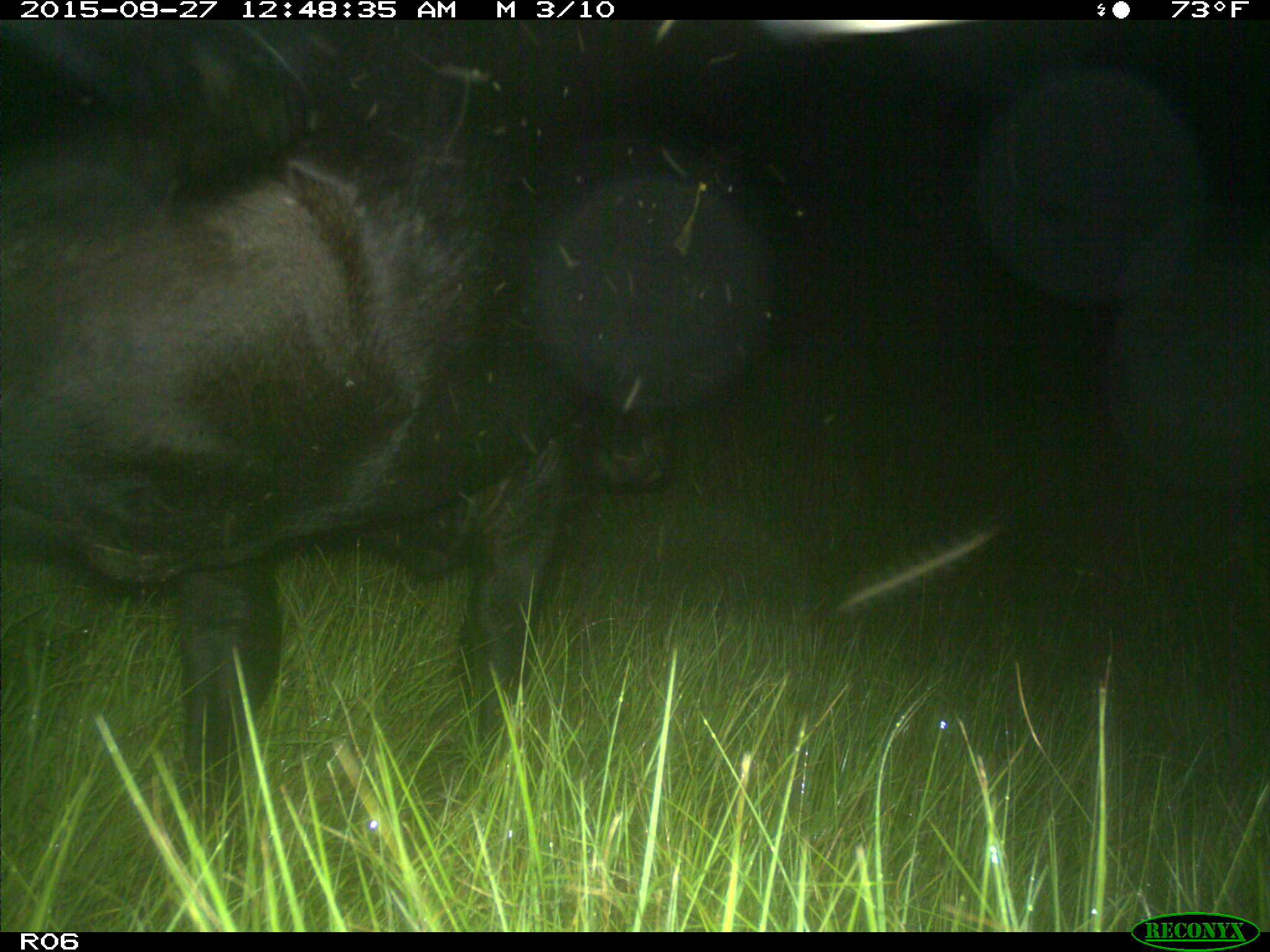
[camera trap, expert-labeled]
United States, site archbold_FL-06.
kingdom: Animalia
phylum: Chordata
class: Mammalia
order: Artiodactyla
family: Bovidae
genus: Bos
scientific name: Bos taurus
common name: domestic cow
Bos taurus (domestic cow).